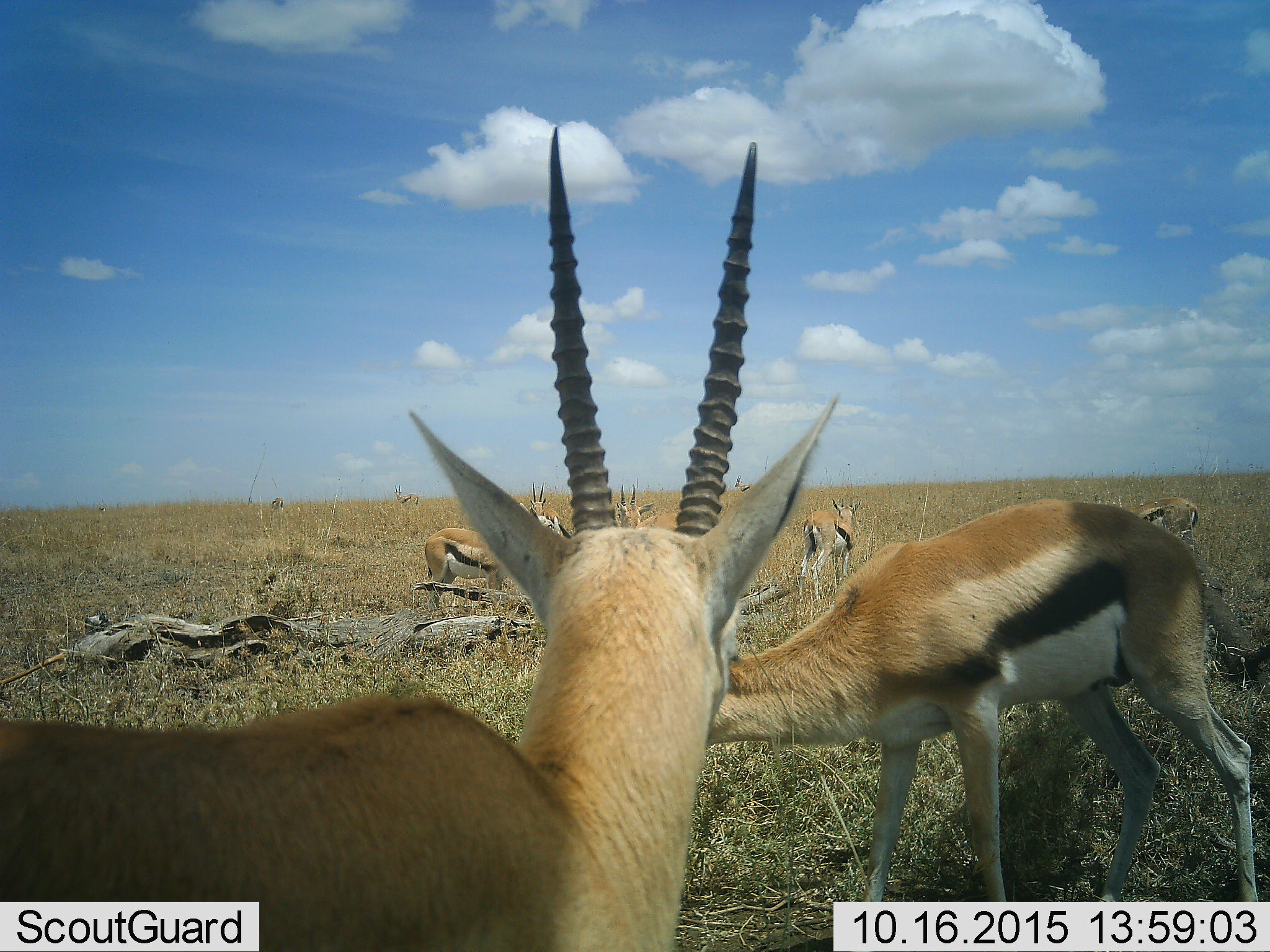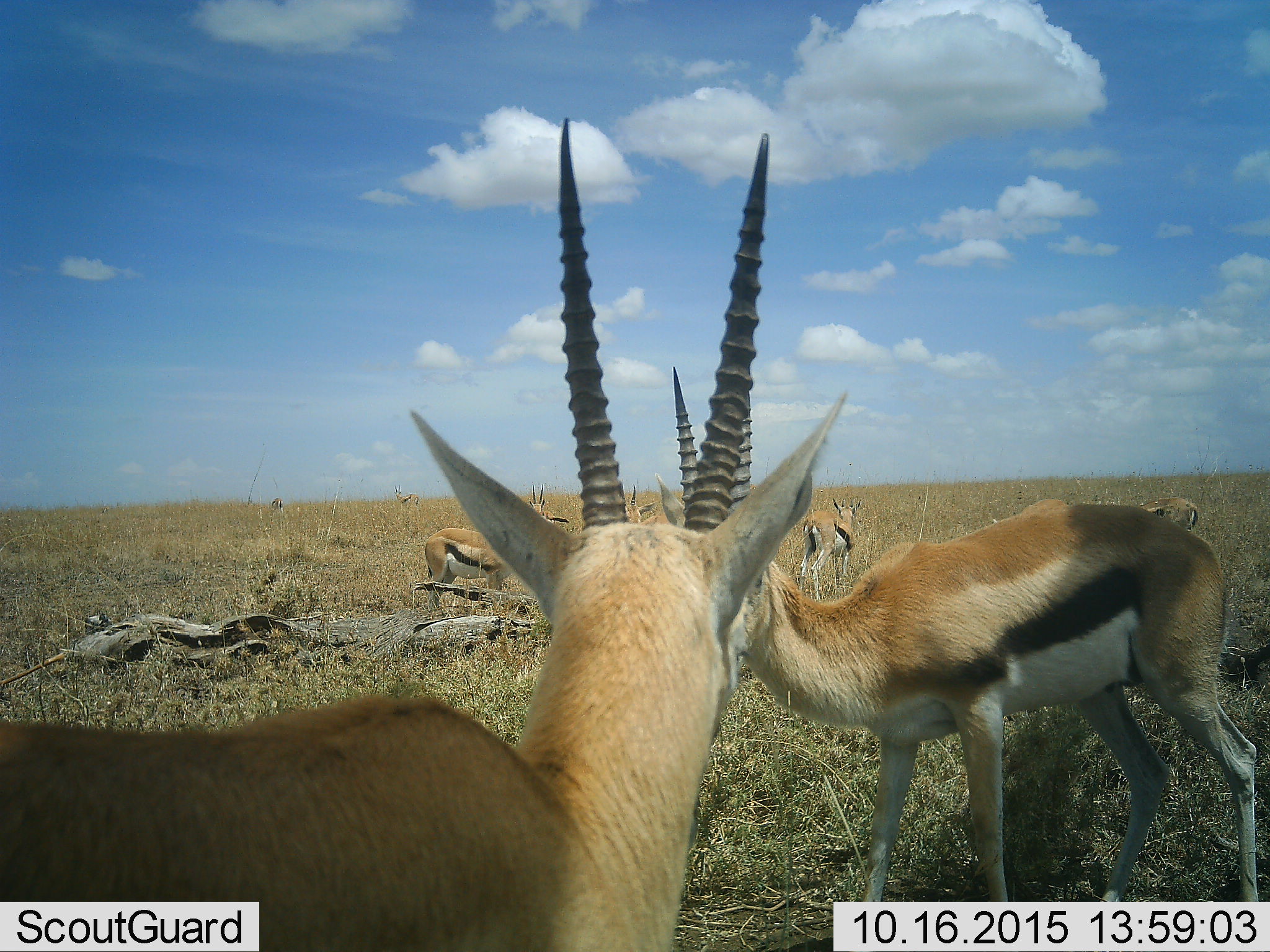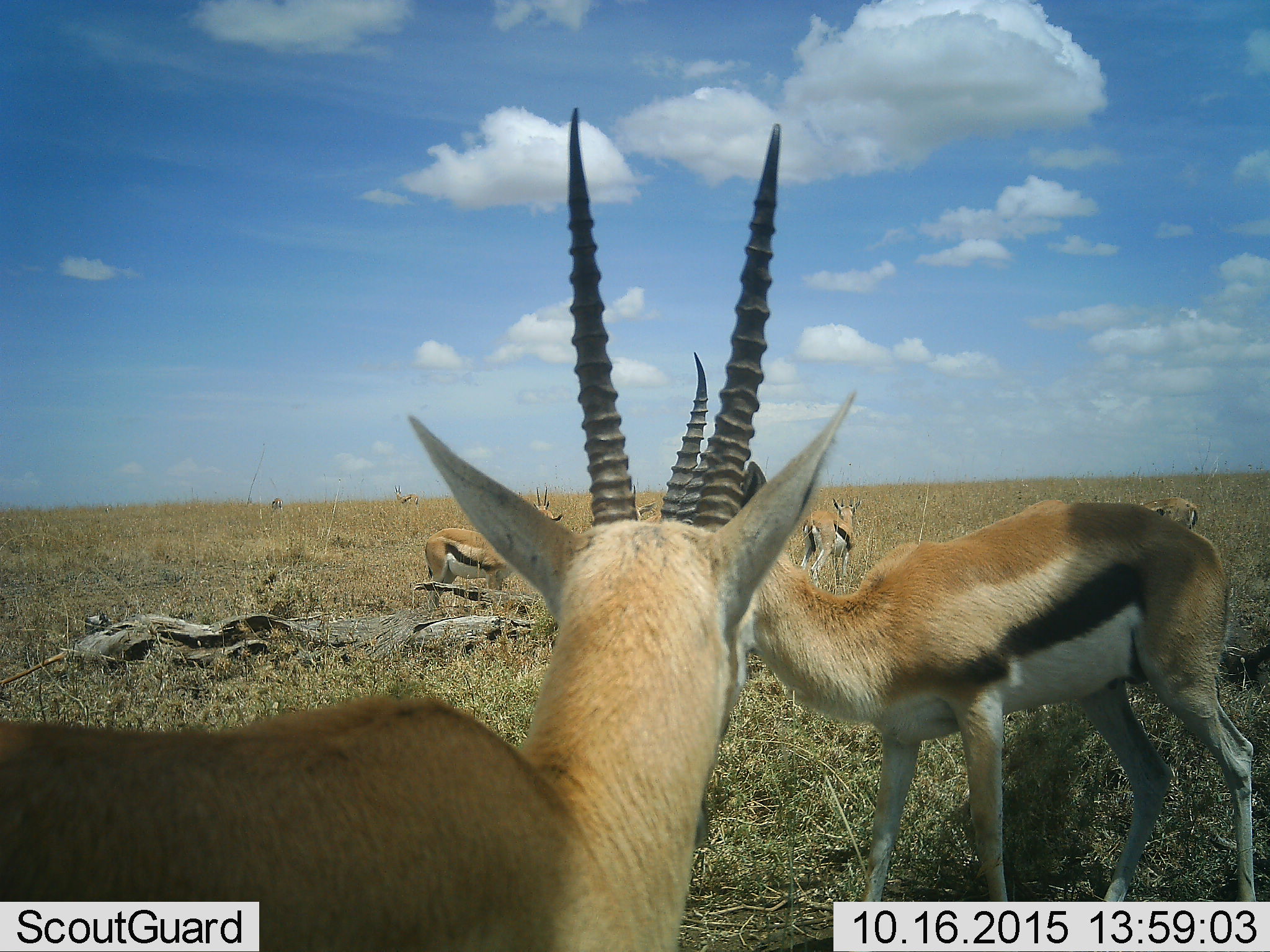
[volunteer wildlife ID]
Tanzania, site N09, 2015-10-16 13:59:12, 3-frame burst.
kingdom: Animalia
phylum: Chordata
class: Mammalia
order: Artiodactyla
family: Bovidae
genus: Eudorcas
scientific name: Eudorcas thomsonii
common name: thomson's gazelle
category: gazellethomsons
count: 9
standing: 100%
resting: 10%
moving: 10%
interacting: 0%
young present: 0%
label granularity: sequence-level